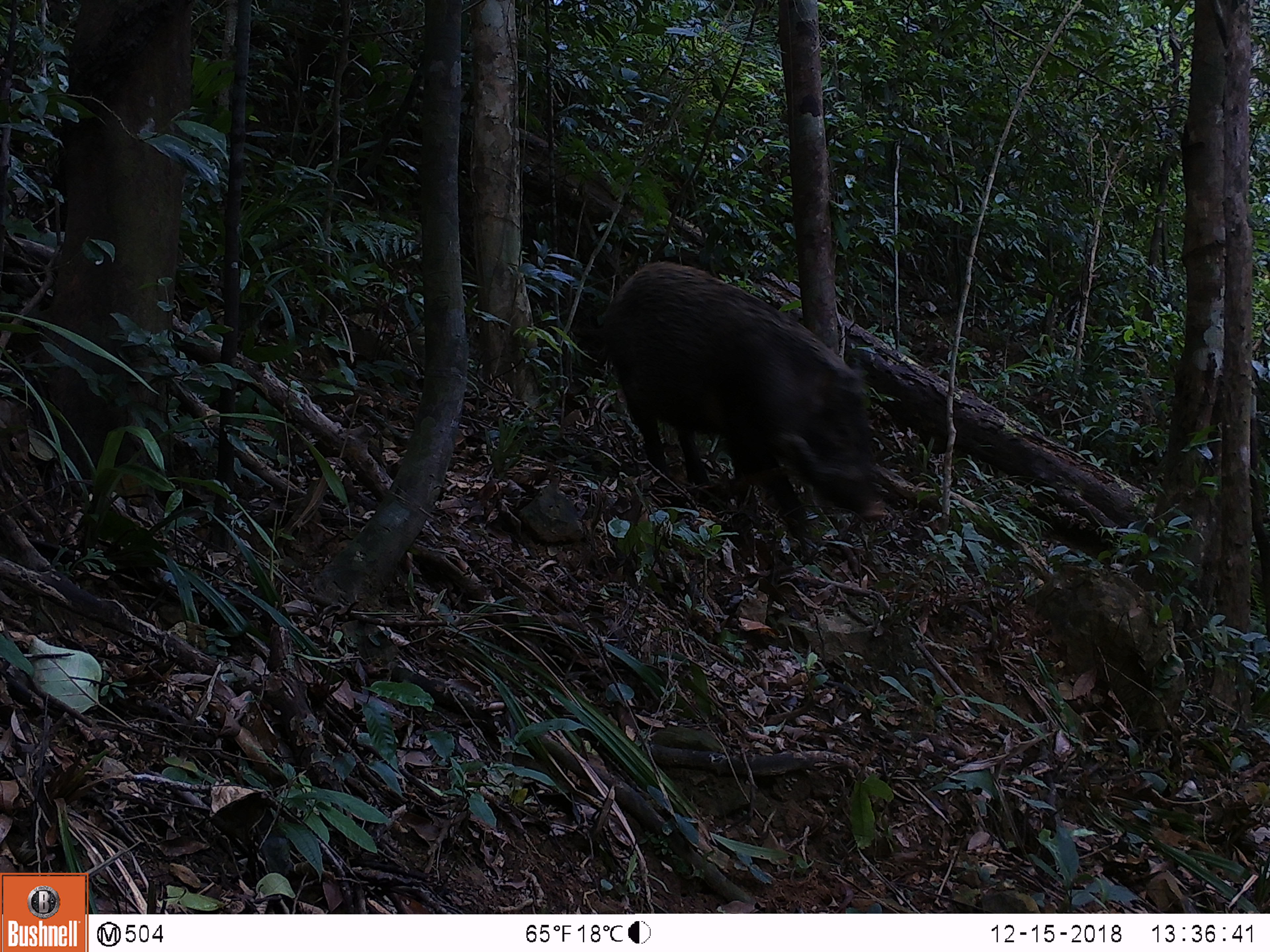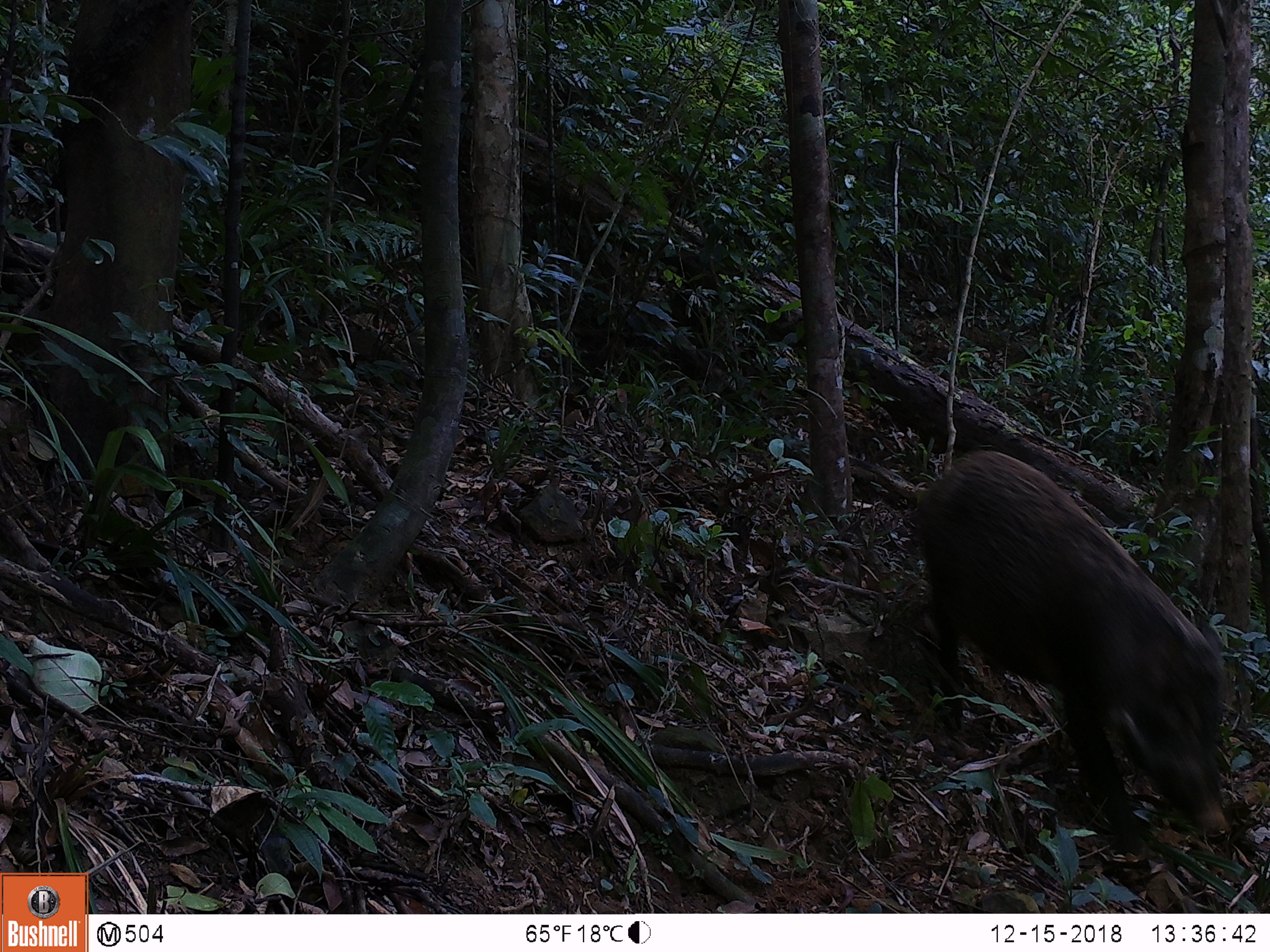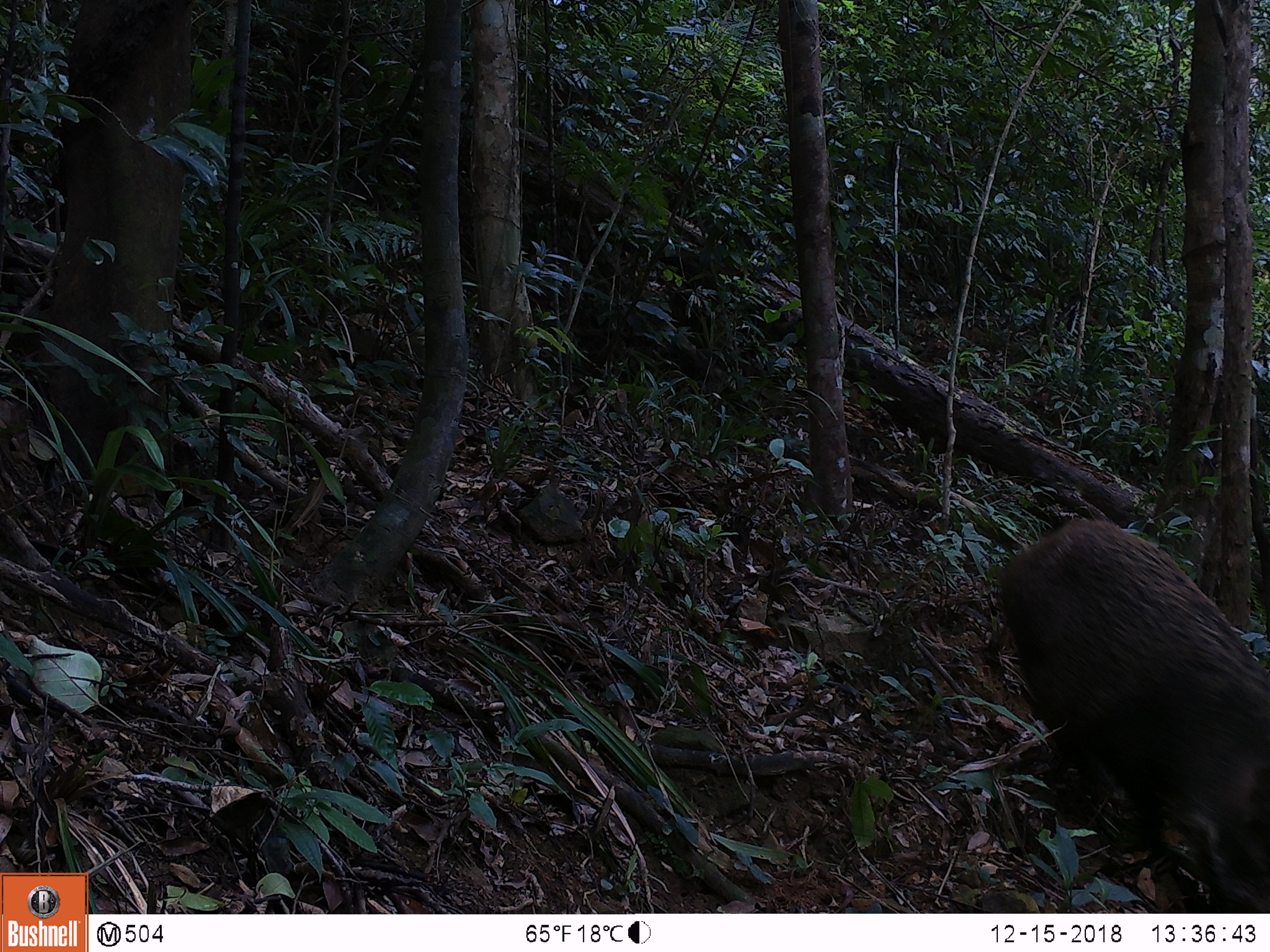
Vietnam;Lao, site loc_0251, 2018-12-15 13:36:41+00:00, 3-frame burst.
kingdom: Animalia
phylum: Chordata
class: Mammalia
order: Artiodactyla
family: Suidae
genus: Sus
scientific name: Sus scrofa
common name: eurasian wild pig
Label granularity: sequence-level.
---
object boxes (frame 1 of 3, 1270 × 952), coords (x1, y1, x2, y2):
eurasian wild pig: (571, 260, 888, 549)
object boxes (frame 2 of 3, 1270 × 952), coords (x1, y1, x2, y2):
eurasian wild pig: (905, 447, 1229, 855)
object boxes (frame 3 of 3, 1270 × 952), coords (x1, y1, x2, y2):
eurasian wild pig: (994, 519, 1268, 912)